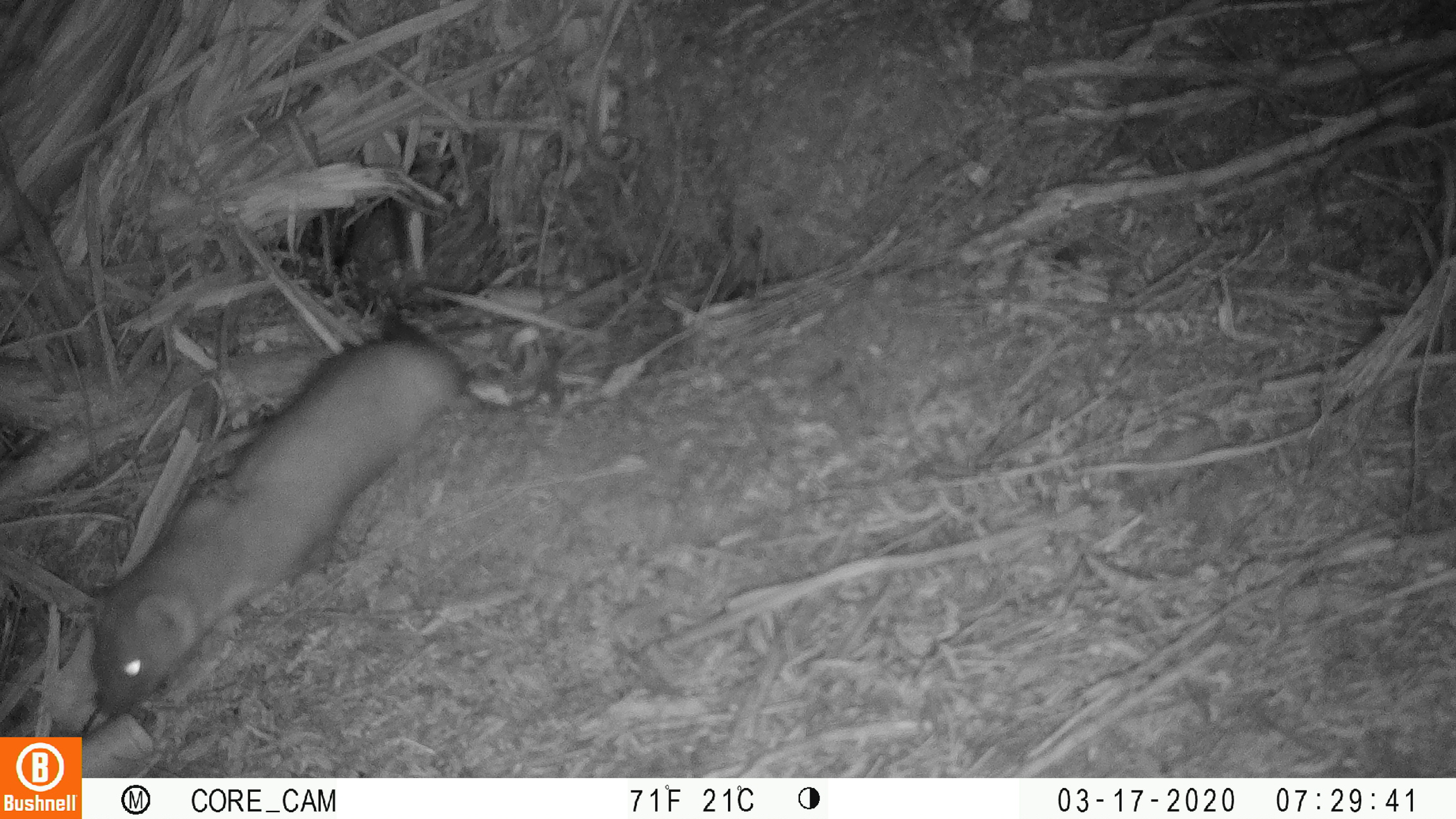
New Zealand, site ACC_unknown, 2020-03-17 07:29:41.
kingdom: Animalia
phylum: Chordata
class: Mammalia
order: Carnivora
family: Mustelidae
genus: Mustela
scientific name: Mustela erminea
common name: stoat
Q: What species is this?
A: Stoat (Mustela erminea).